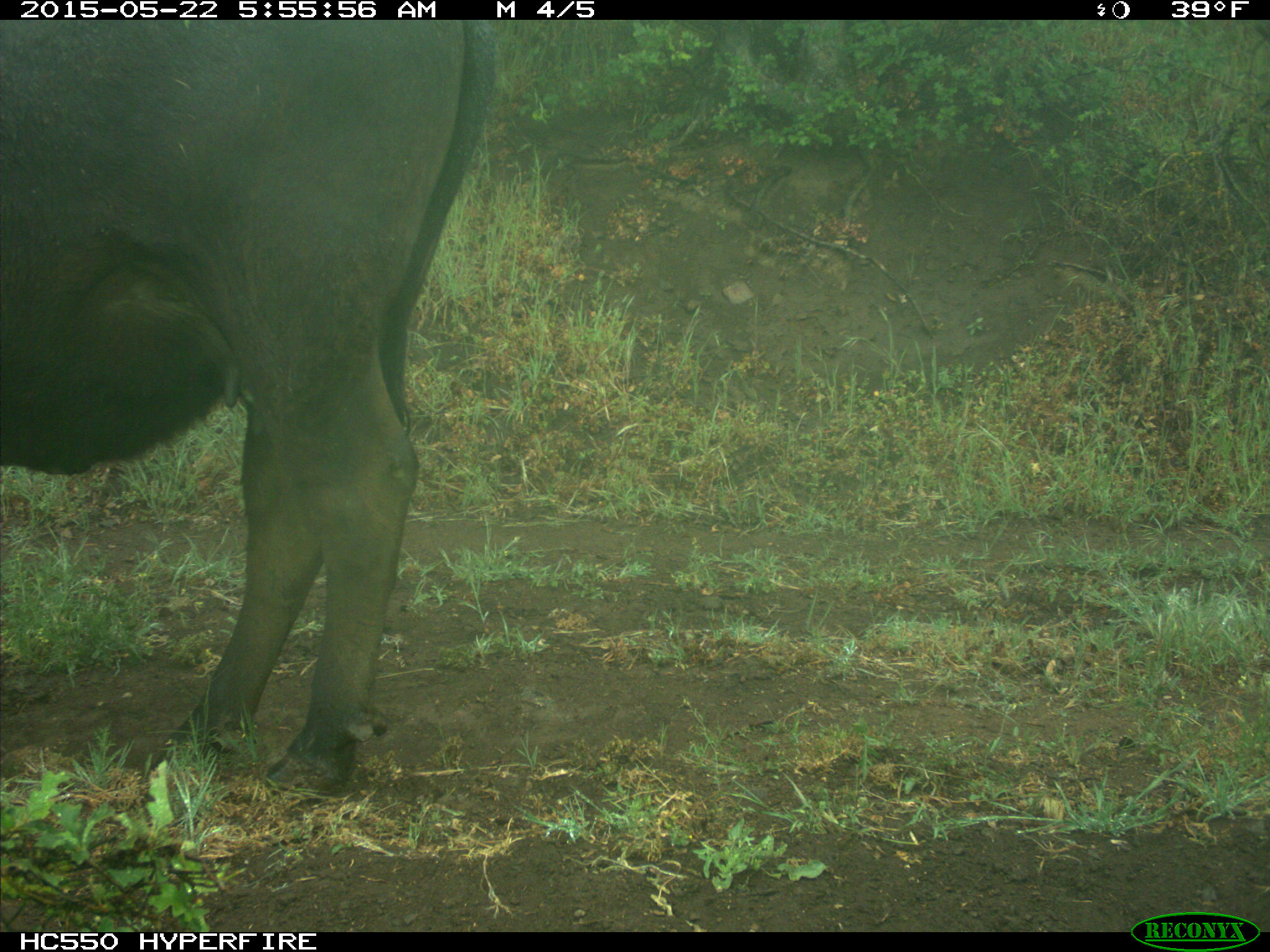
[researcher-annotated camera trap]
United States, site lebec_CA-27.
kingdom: Animalia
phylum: Chordata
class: Mammalia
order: Artiodactyla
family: Bovidae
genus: Bos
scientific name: Bos taurus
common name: domestic cow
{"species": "Bos taurus (domestic cow)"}